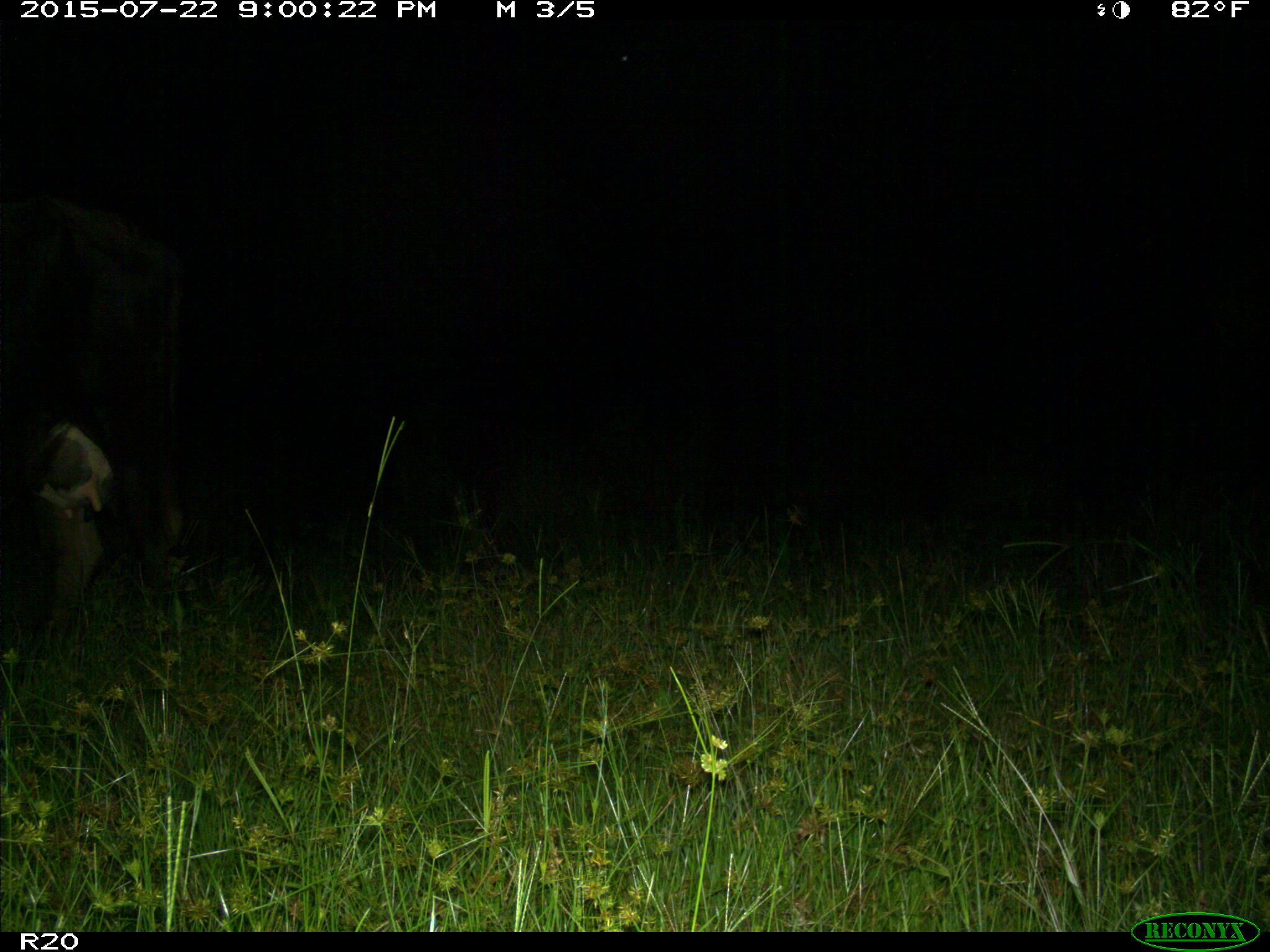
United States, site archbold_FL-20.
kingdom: Animalia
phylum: Chordata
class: Mammalia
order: Artiodactyla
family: Bovidae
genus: Bos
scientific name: Bos taurus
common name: domestic cow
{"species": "Bos taurus (domestic cow)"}